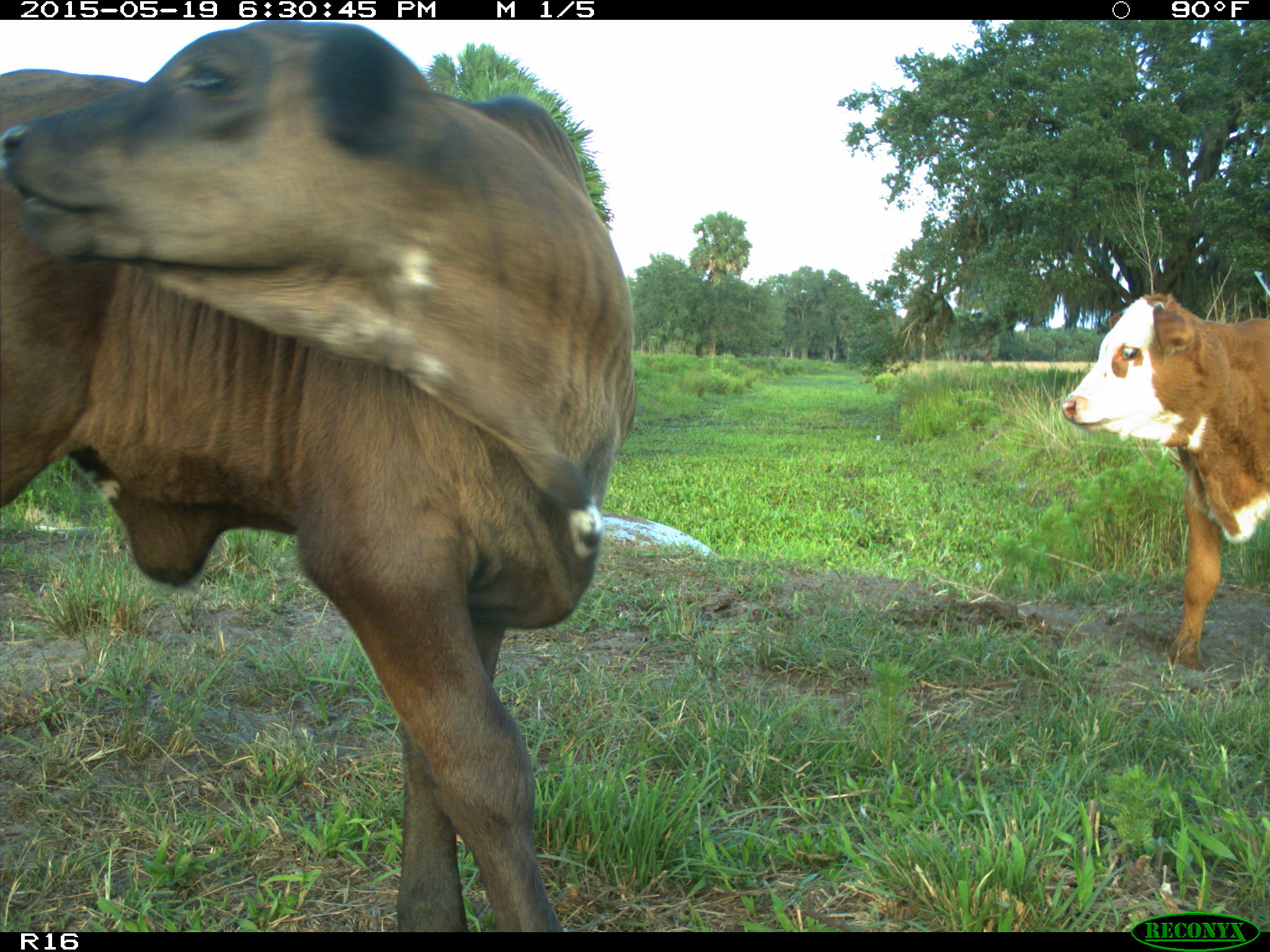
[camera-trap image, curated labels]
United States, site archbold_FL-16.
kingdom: Animalia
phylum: Chordata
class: Mammalia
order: Artiodactyla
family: Bovidae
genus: Bos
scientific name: Bos taurus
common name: domestic cow